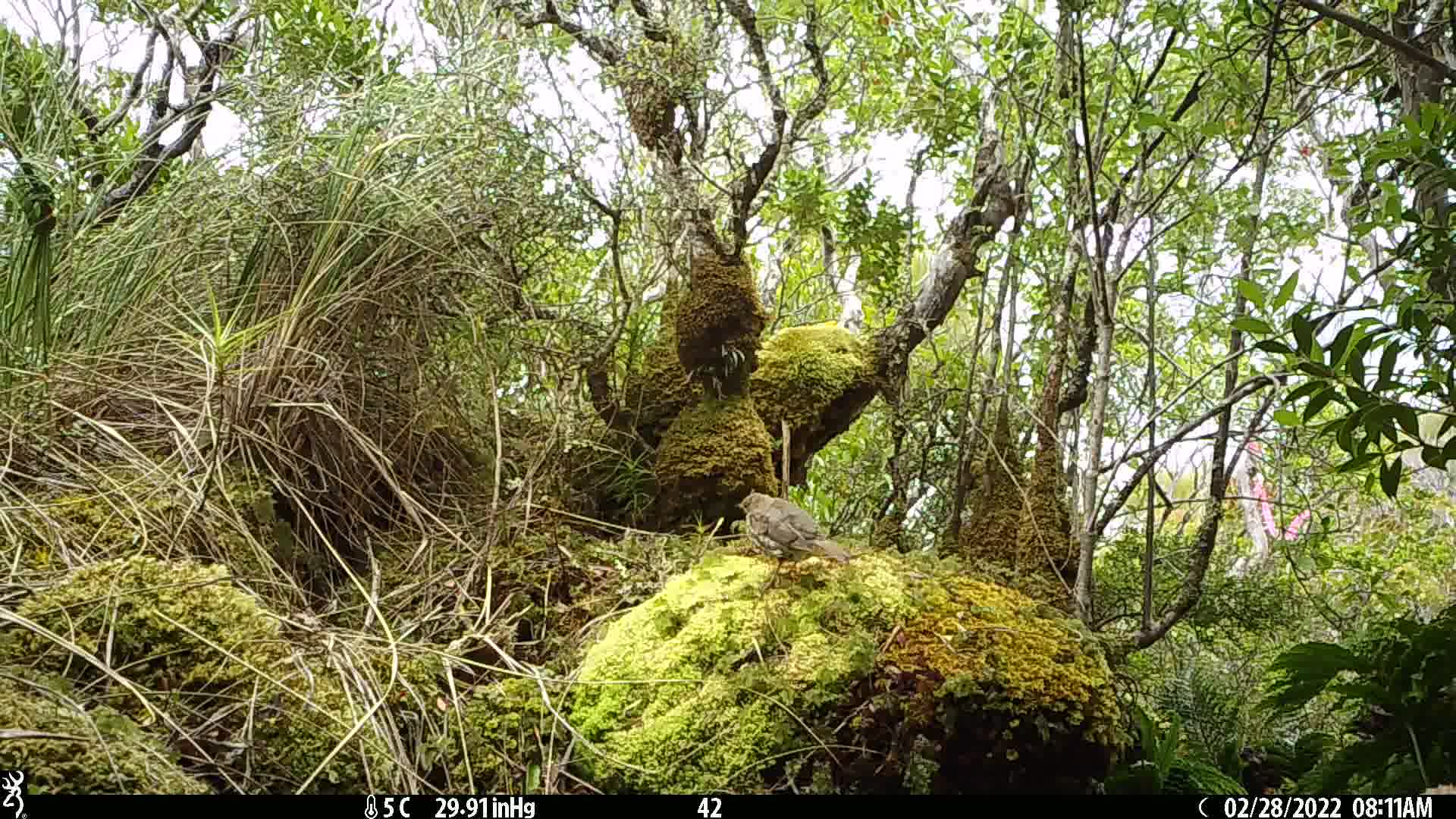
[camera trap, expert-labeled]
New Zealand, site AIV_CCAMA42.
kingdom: Animalia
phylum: Chordata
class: Aves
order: Passeriformes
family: Turdidae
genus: Turdus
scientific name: Turdus philomelos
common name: song thrush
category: thrush